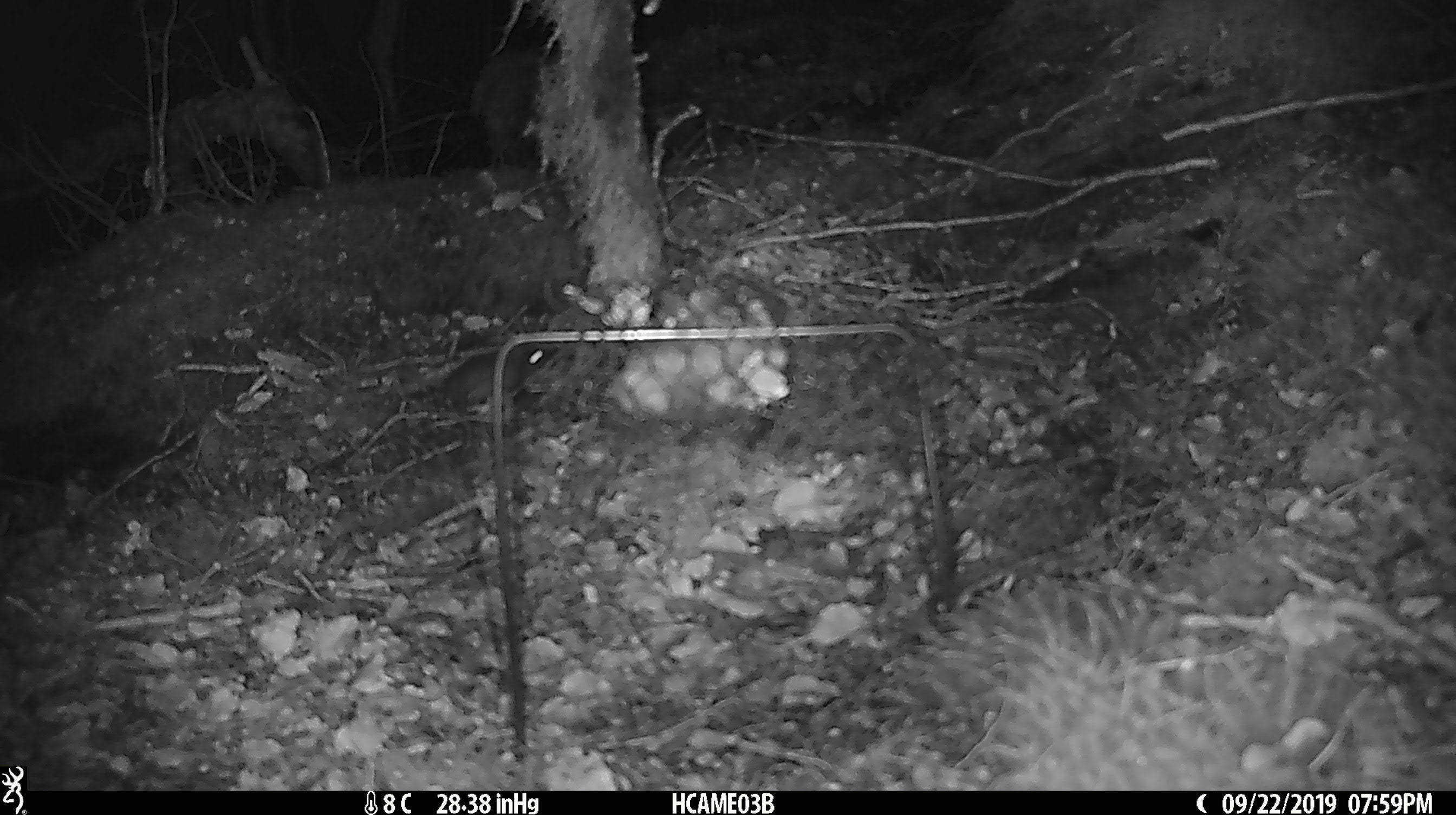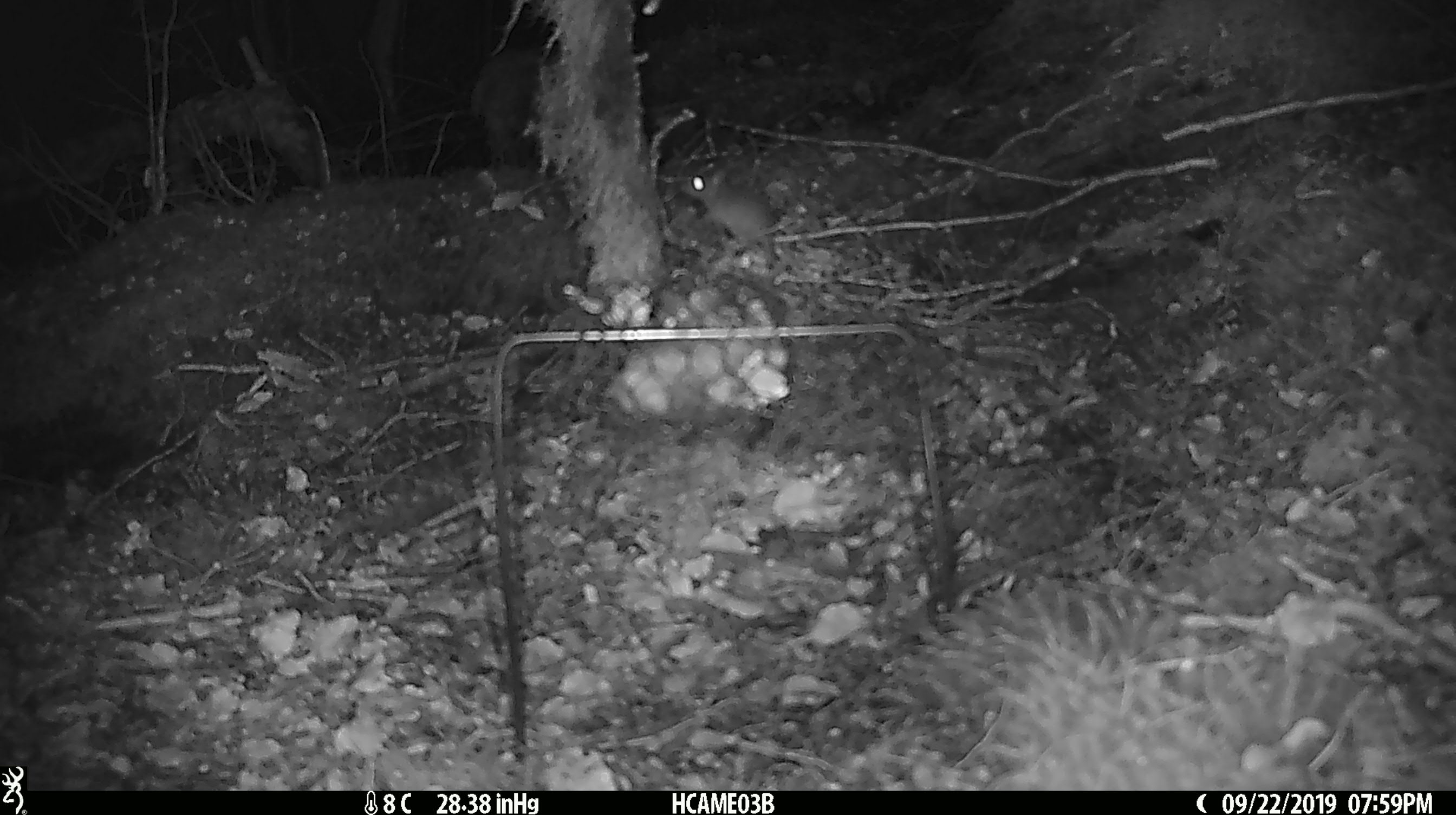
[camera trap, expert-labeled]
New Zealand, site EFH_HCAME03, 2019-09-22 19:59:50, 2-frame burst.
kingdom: Animalia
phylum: Chordata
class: Mammalia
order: Rodentia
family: Muridae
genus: Mus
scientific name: Mus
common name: mouse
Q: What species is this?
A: Mouse (Mus).